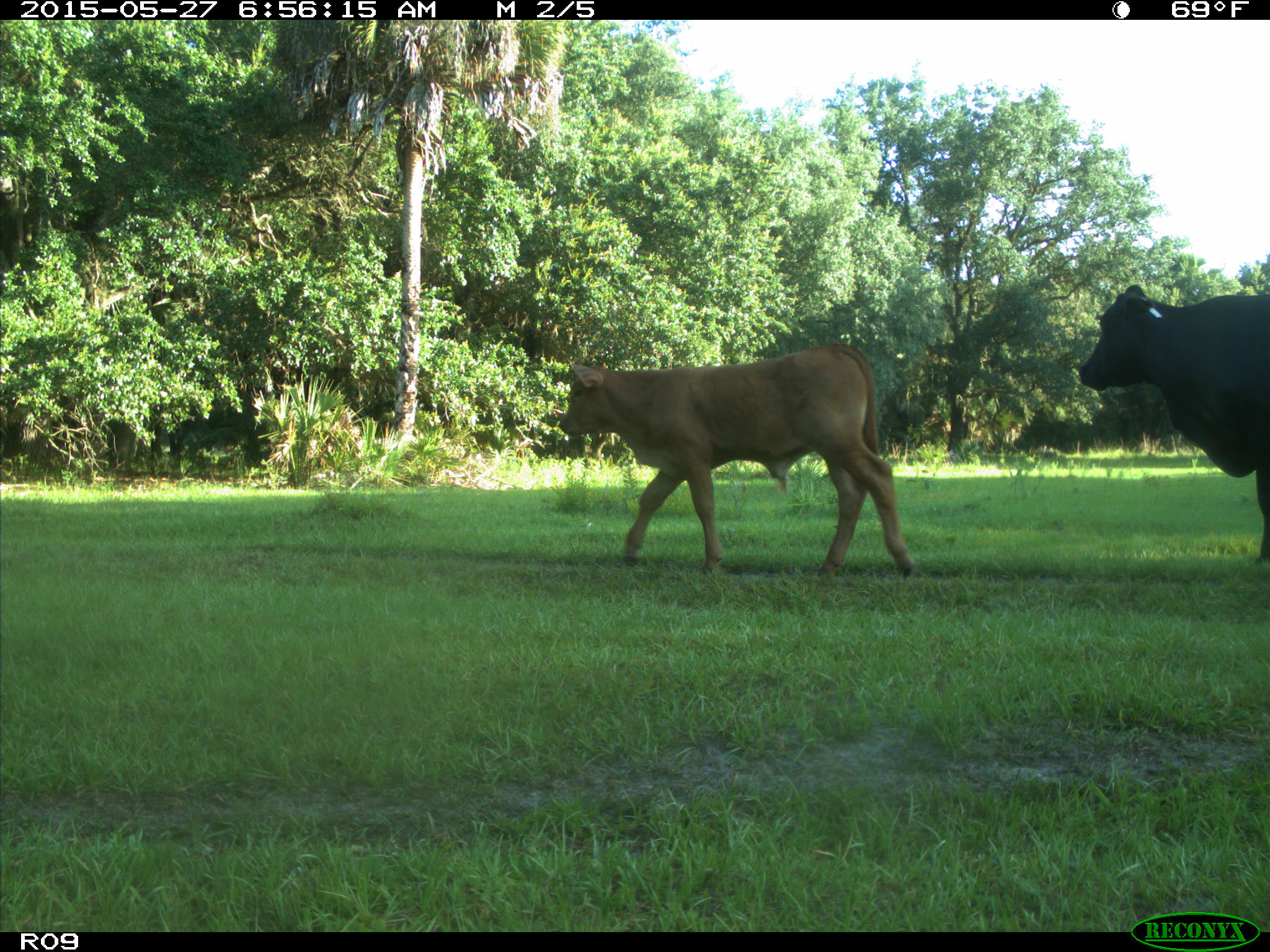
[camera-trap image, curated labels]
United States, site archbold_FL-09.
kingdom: Animalia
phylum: Chordata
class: Mammalia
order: Artiodactyla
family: Bovidae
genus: Bos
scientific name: Bos taurus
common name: domestic cow